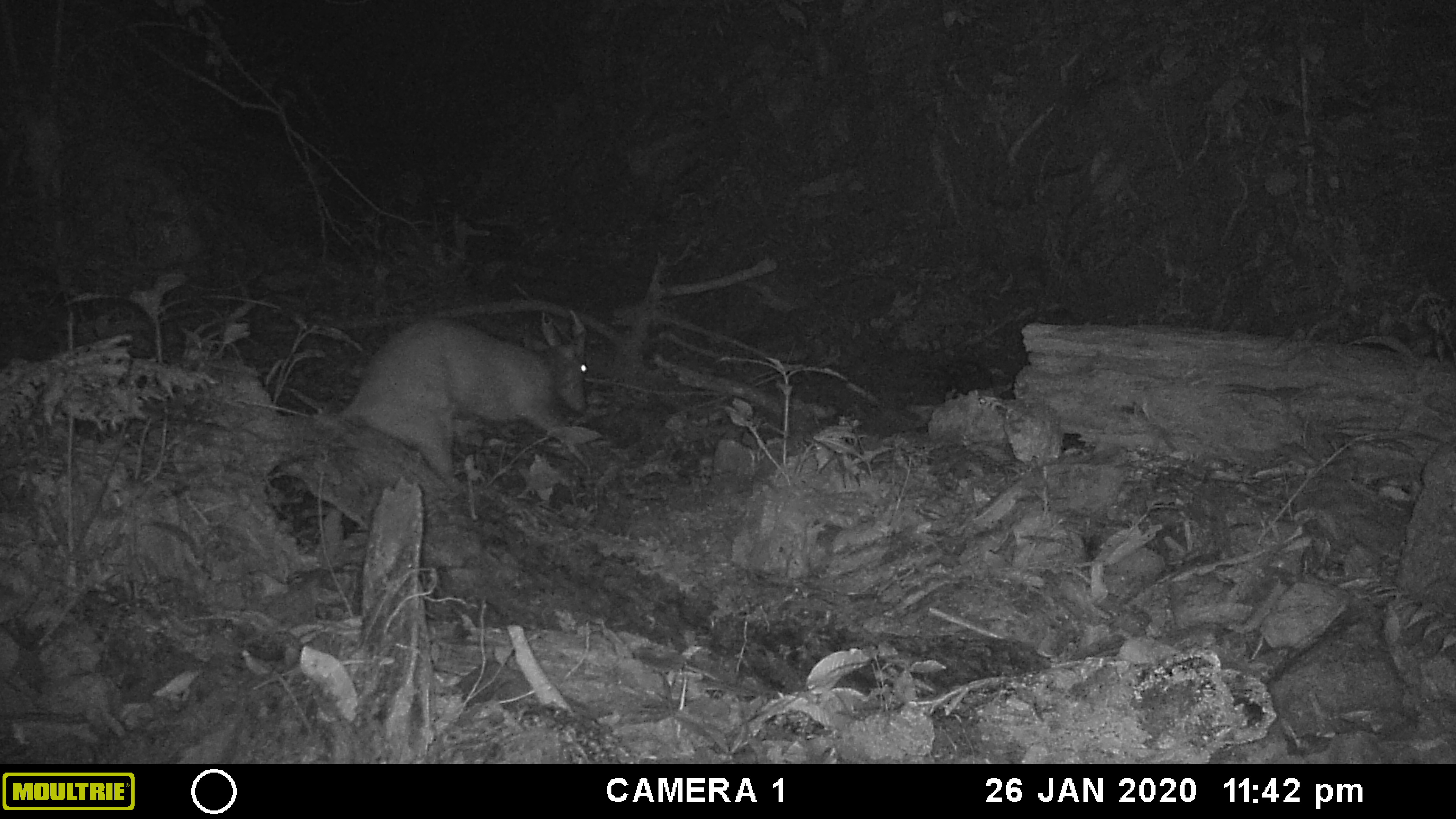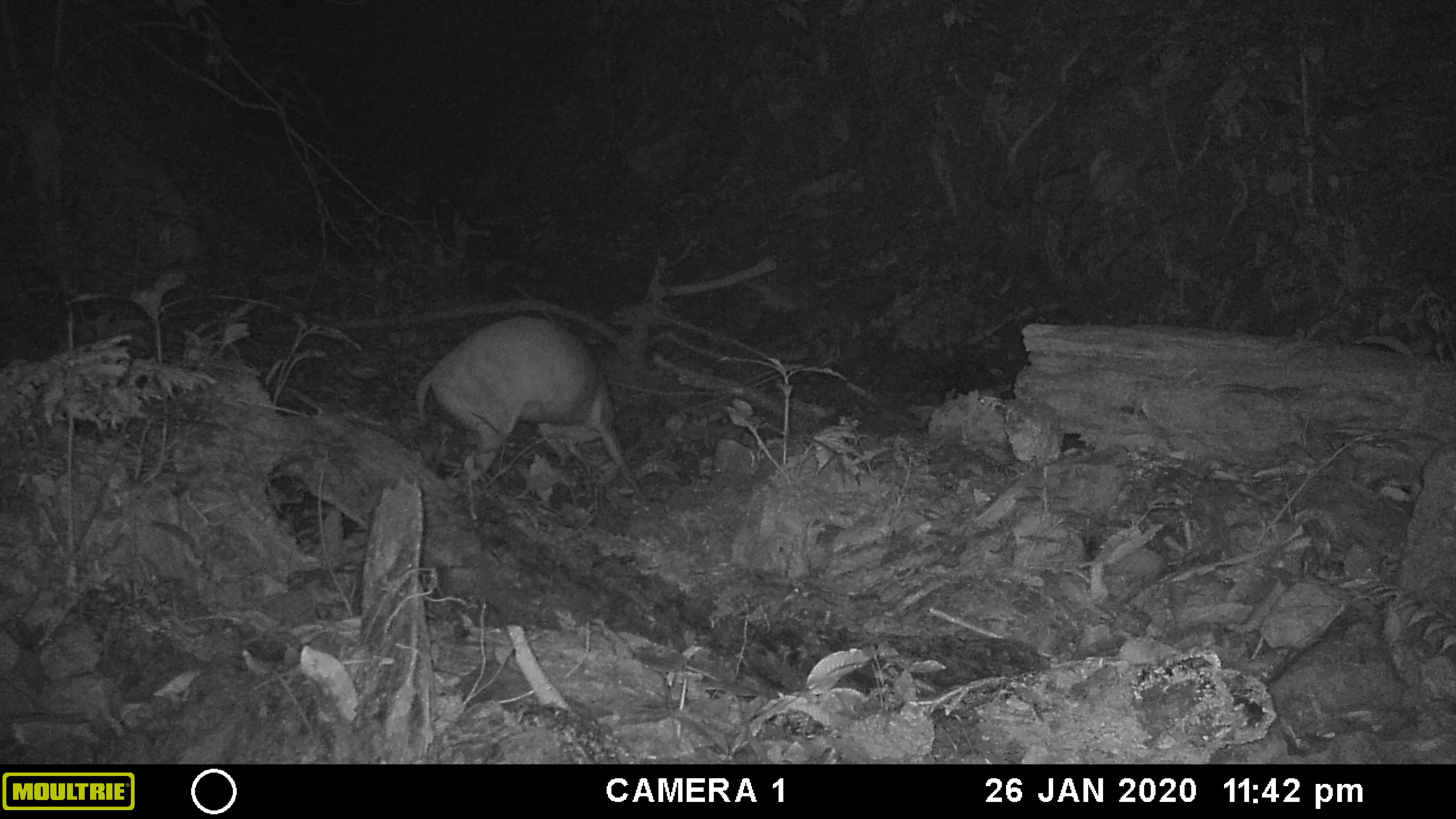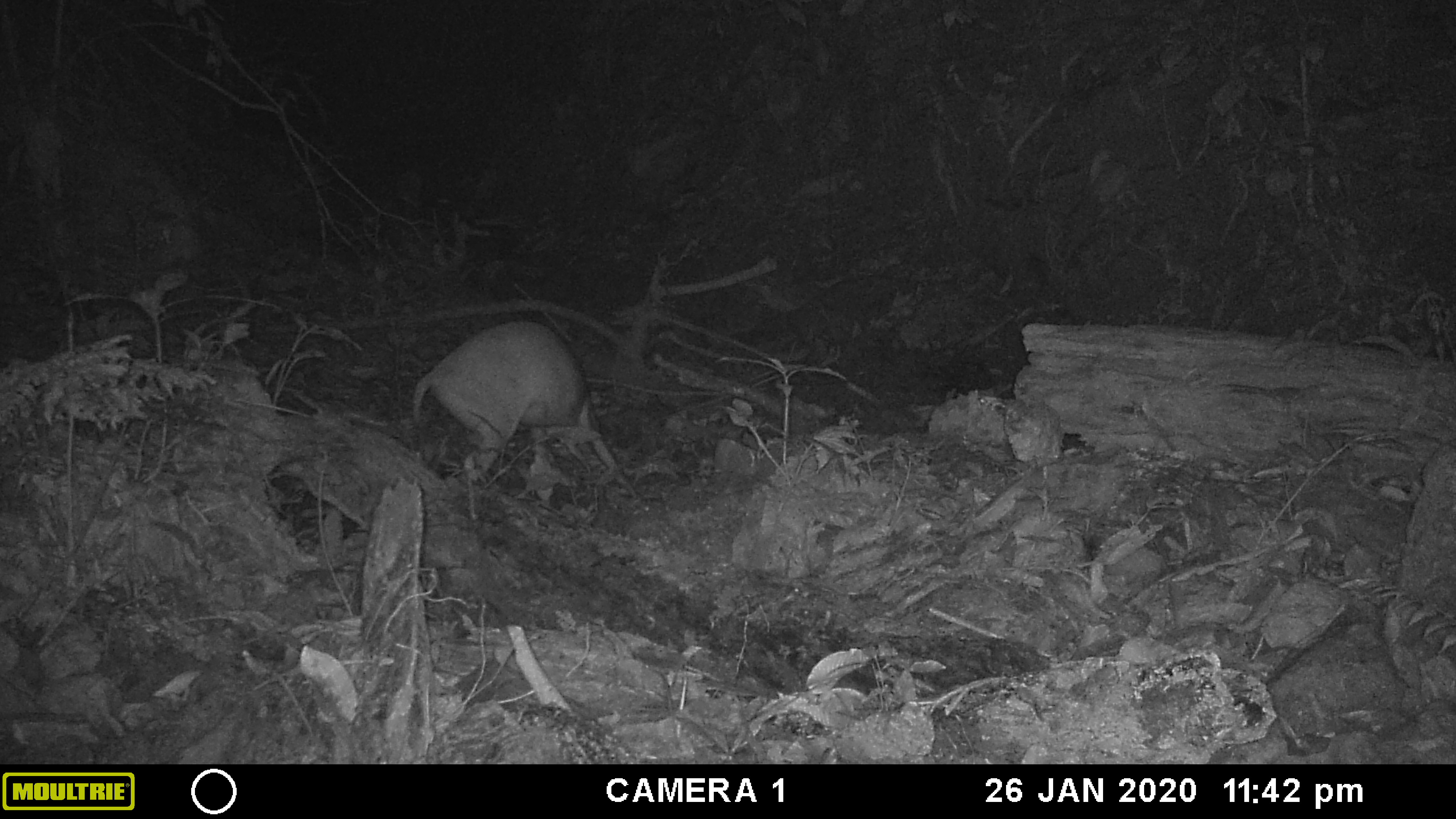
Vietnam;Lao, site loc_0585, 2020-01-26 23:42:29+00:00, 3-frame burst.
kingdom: Animalia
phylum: Chordata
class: Mammalia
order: Artiodactyla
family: Cervidae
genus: Muntiacus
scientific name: Muntiacus muntjak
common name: red muntjac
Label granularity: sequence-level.